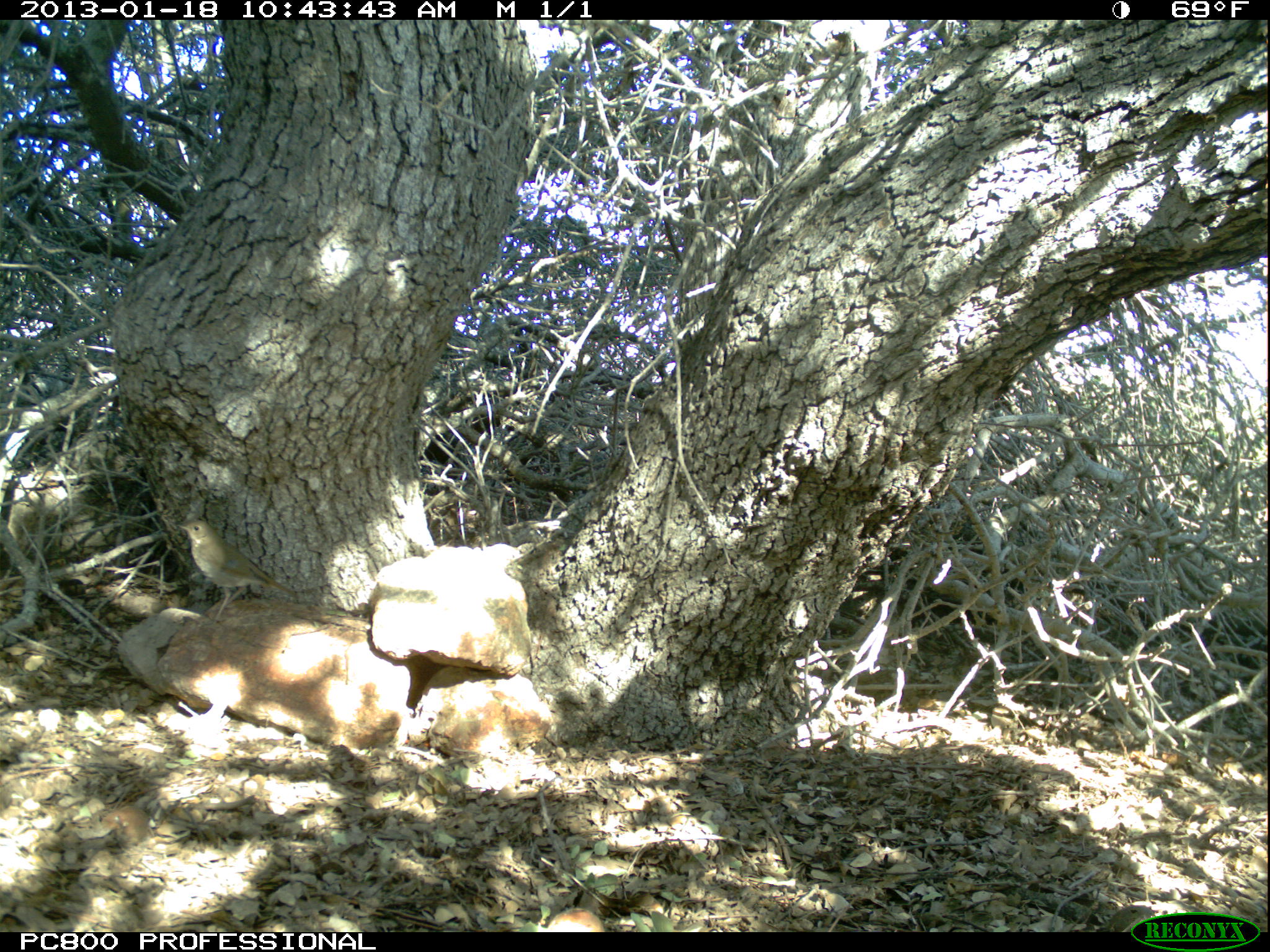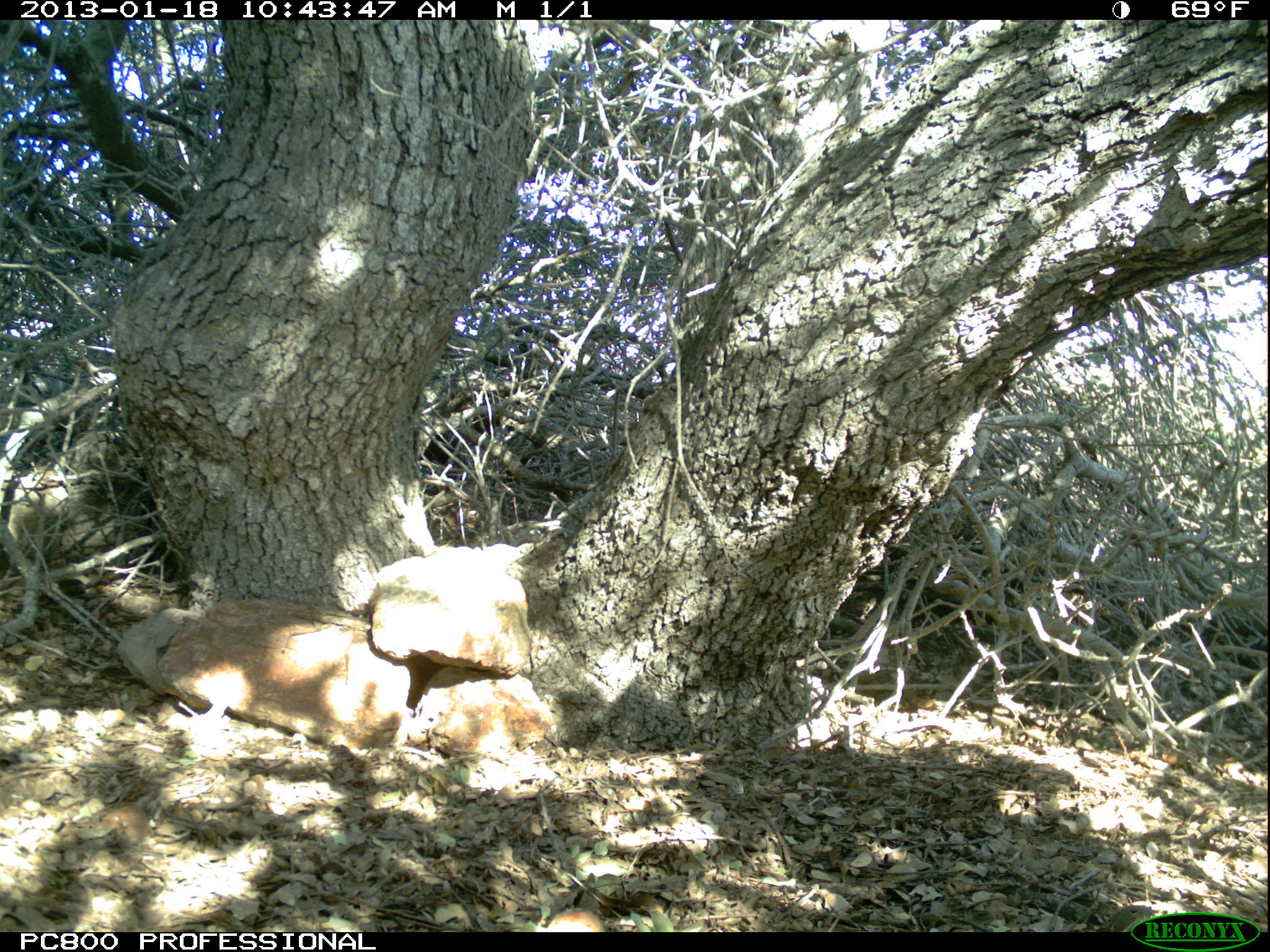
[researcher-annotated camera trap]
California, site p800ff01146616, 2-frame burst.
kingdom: Animalia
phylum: Chordata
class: Aves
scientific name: Aves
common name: bird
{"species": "bird (Aves)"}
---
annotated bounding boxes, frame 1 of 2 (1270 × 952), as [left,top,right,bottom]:
bird: [169,519,304,625]